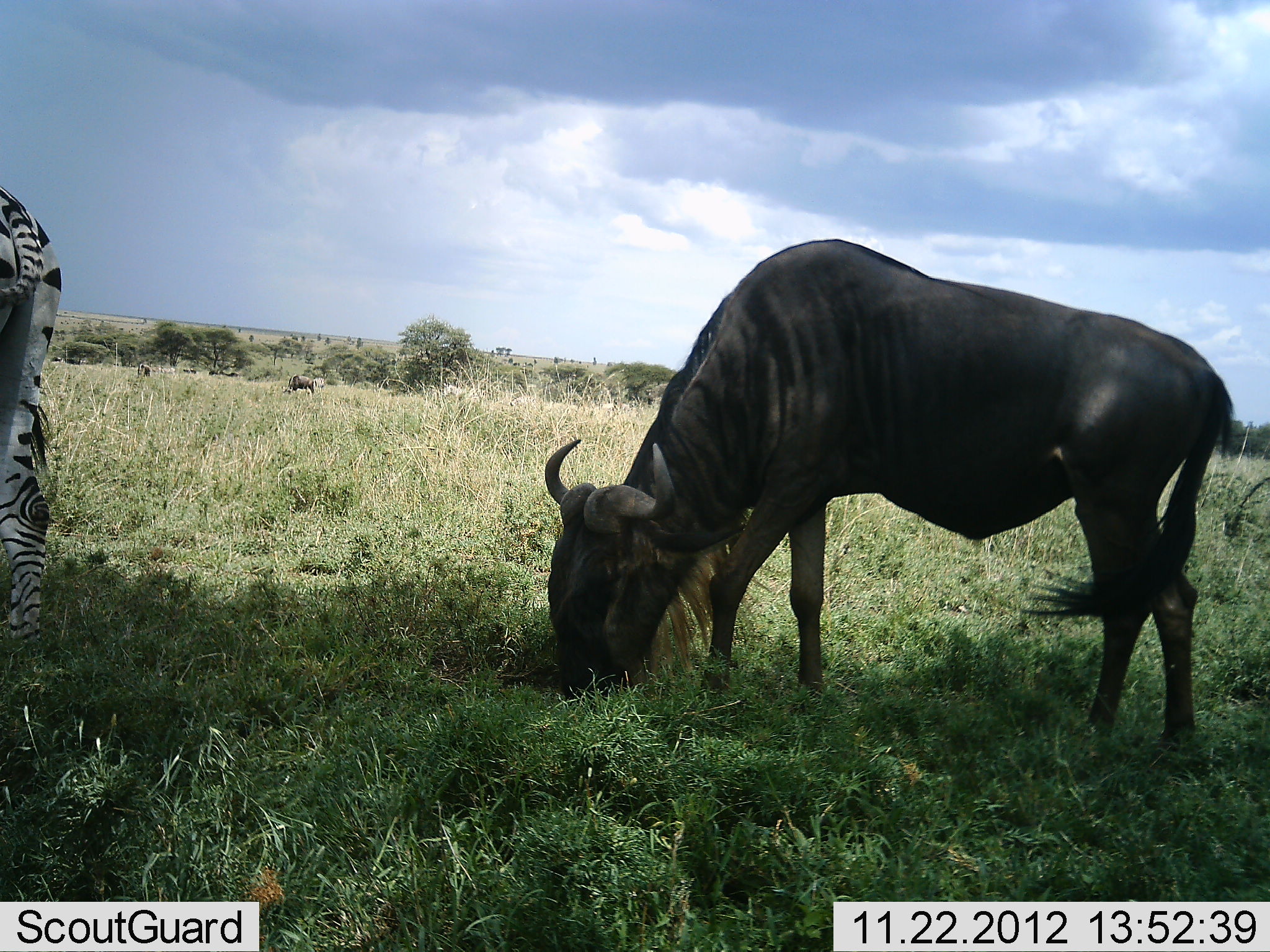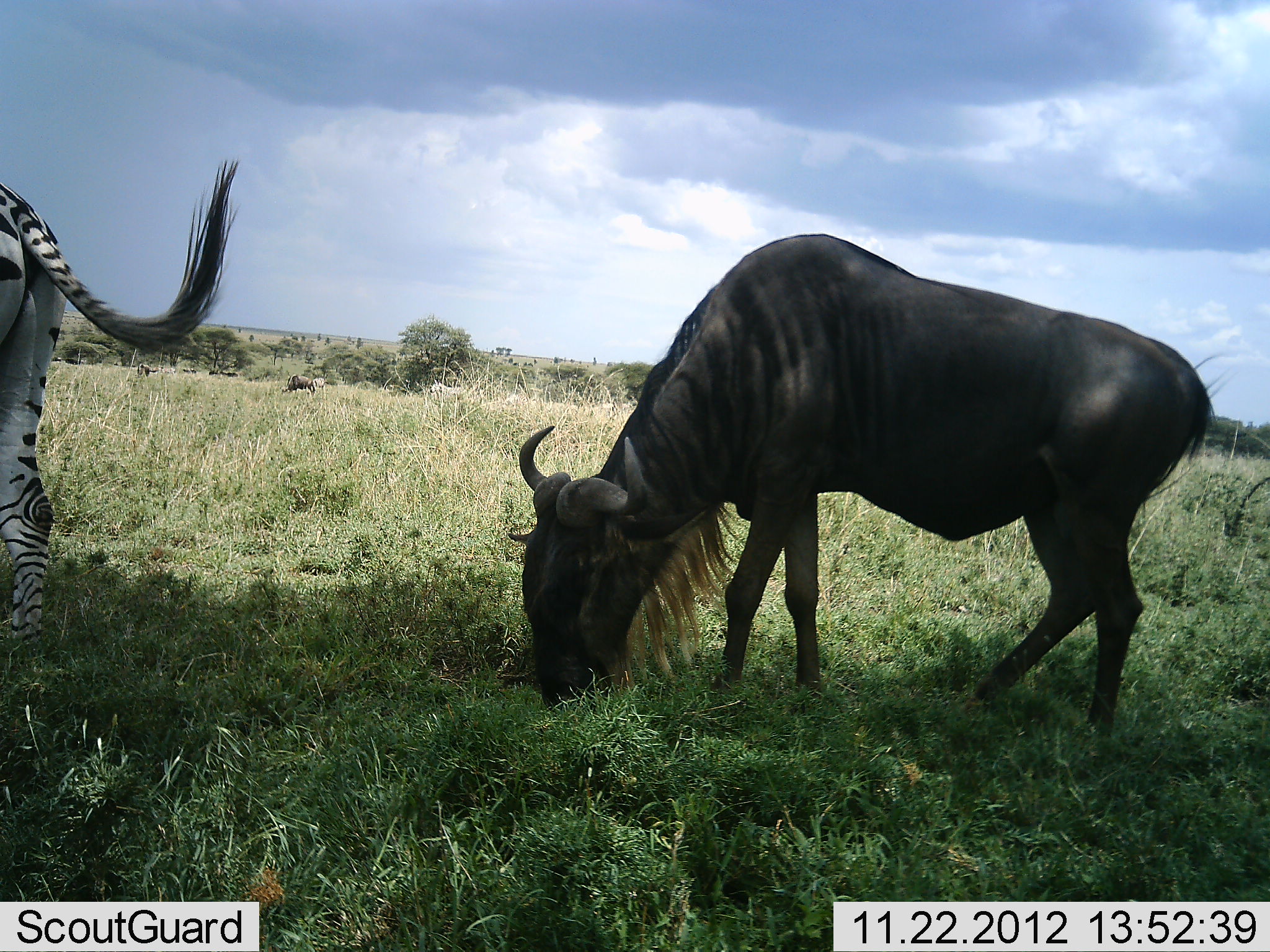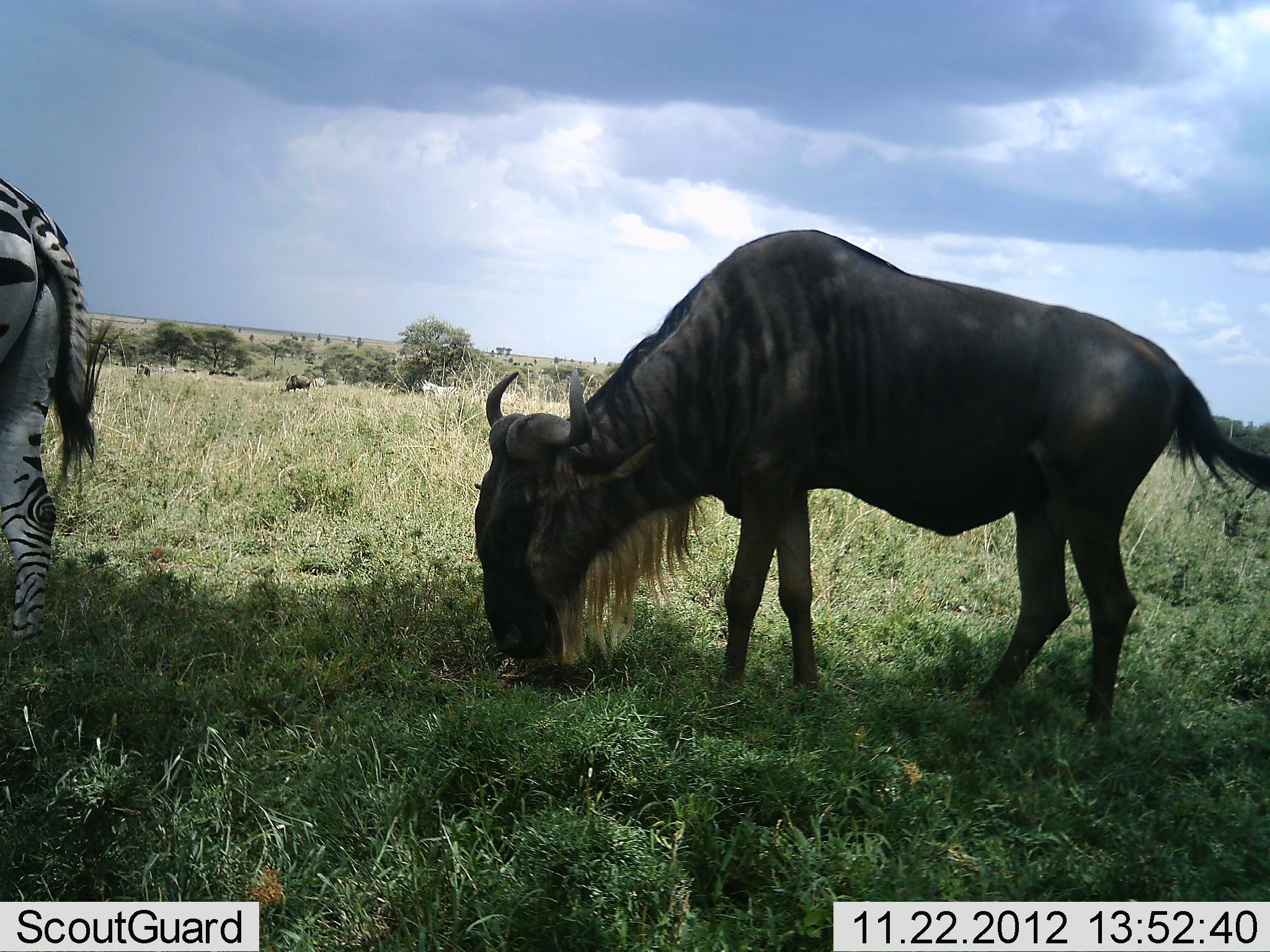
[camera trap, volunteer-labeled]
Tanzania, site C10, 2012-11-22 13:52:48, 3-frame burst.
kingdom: Animalia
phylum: Chordata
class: Mammalia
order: Artiodactyla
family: Bovidae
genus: Connochaetes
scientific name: Connochaetes taurinus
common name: blue wildebeest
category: wildebeest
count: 2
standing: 20%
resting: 0%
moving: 10%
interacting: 0%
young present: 0%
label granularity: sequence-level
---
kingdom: Animalia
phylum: Chordata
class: Mammalia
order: Perissodactyla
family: Equidae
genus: Equus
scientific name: Equus quagga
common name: plains zebra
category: zebra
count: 1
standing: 70%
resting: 0%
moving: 50%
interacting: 0%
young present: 0%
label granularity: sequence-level